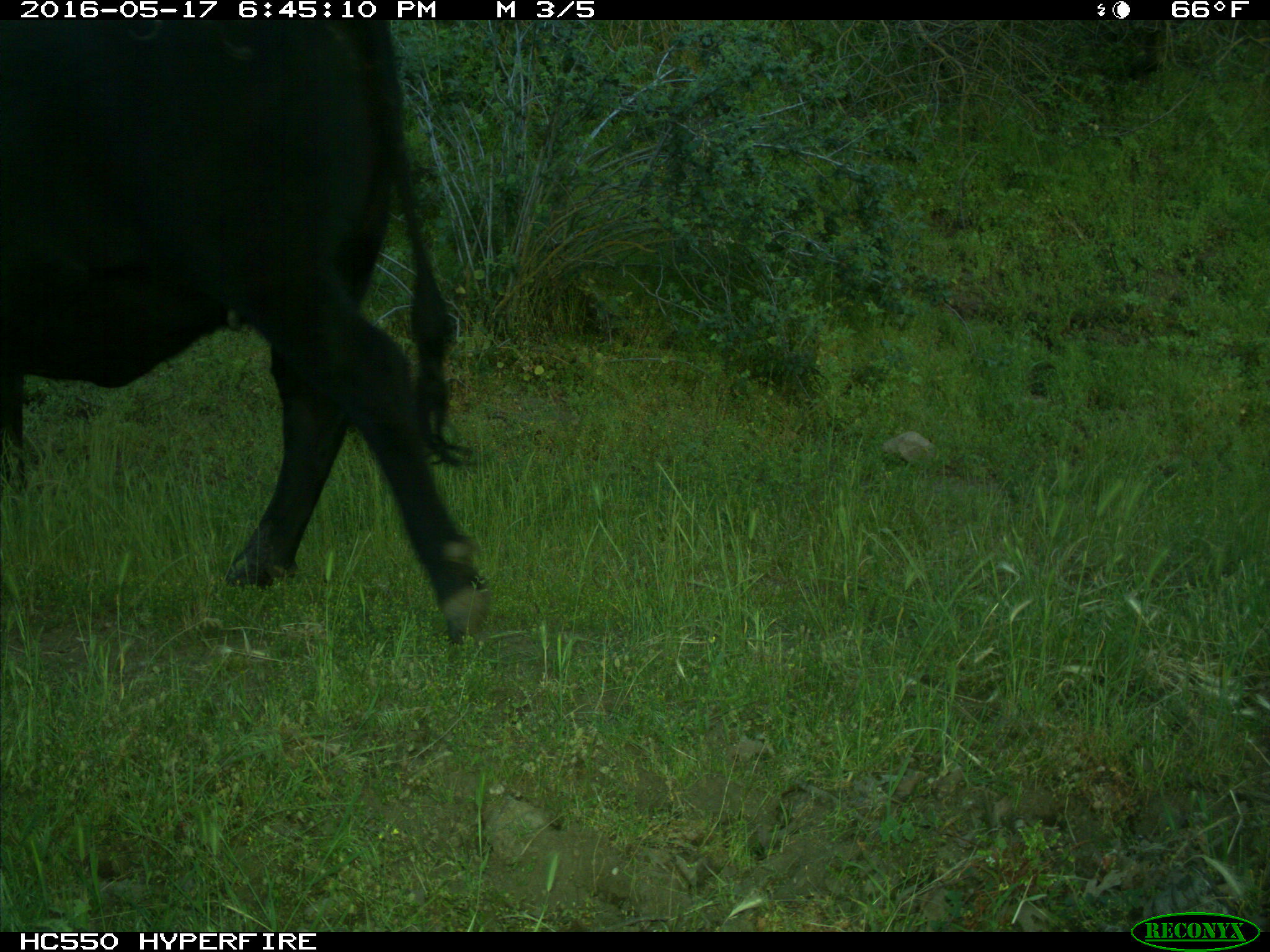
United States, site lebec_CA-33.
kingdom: Animalia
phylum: Chordata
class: Mammalia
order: Artiodactyla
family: Bovidae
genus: Bos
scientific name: Bos taurus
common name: domestic cow